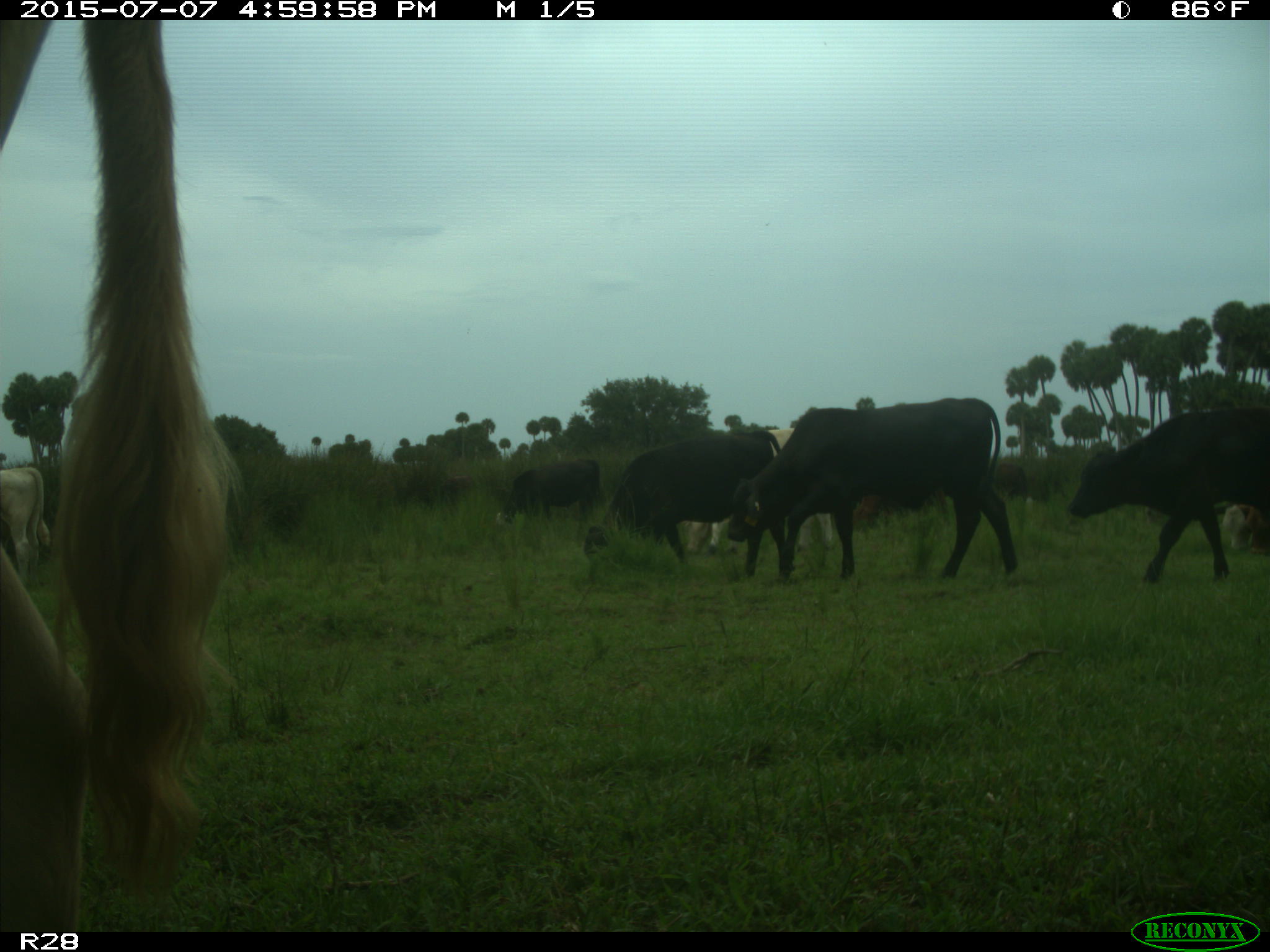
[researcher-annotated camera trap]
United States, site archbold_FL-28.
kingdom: Animalia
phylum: Chordata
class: Mammalia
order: Artiodactyla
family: Bovidae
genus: Bos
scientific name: Bos taurus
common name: domestic cow